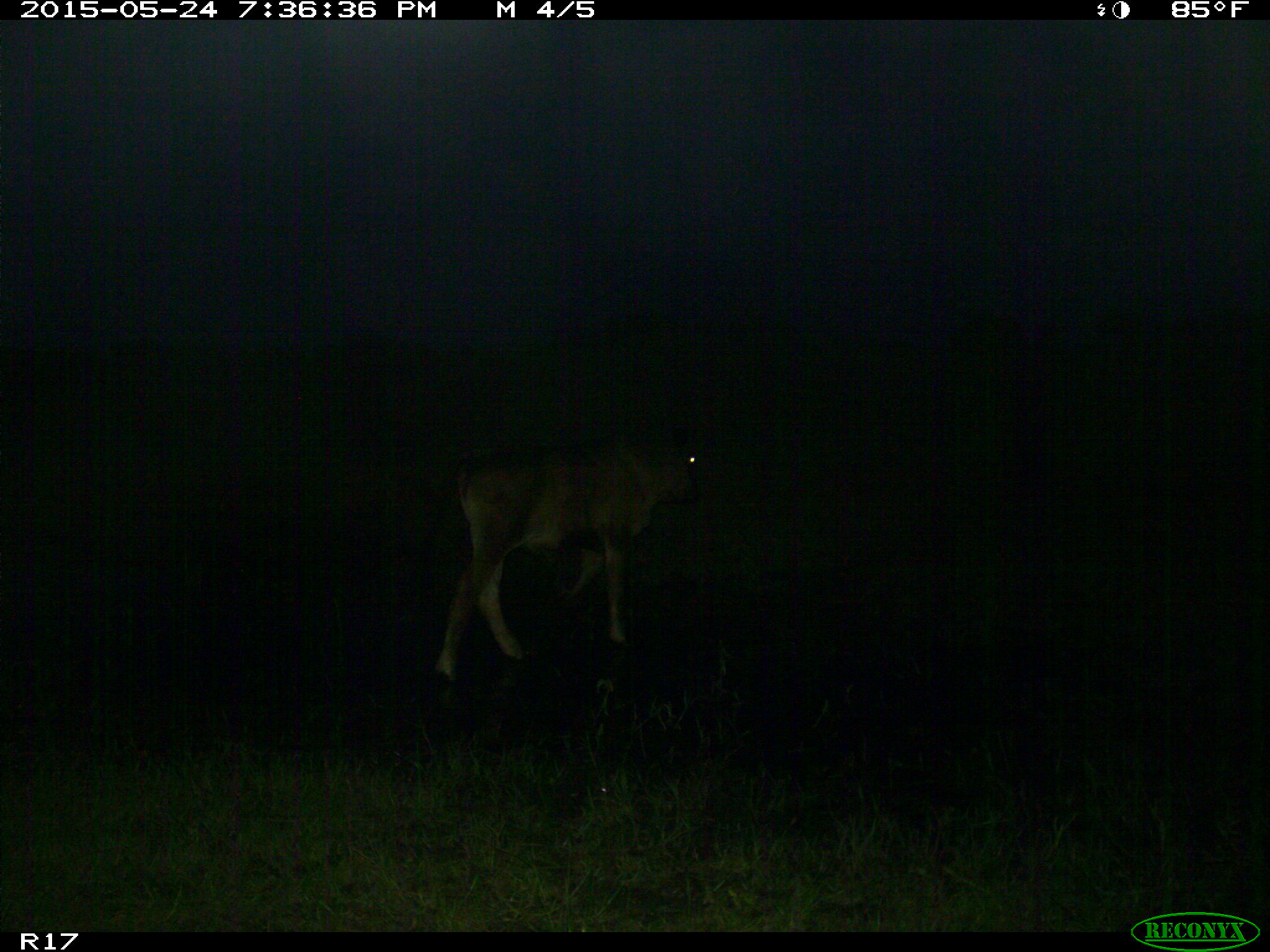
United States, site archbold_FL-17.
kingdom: Animalia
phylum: Chordata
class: Mammalia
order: Artiodactyla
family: Bovidae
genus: Bos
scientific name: Bos taurus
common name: domestic cow